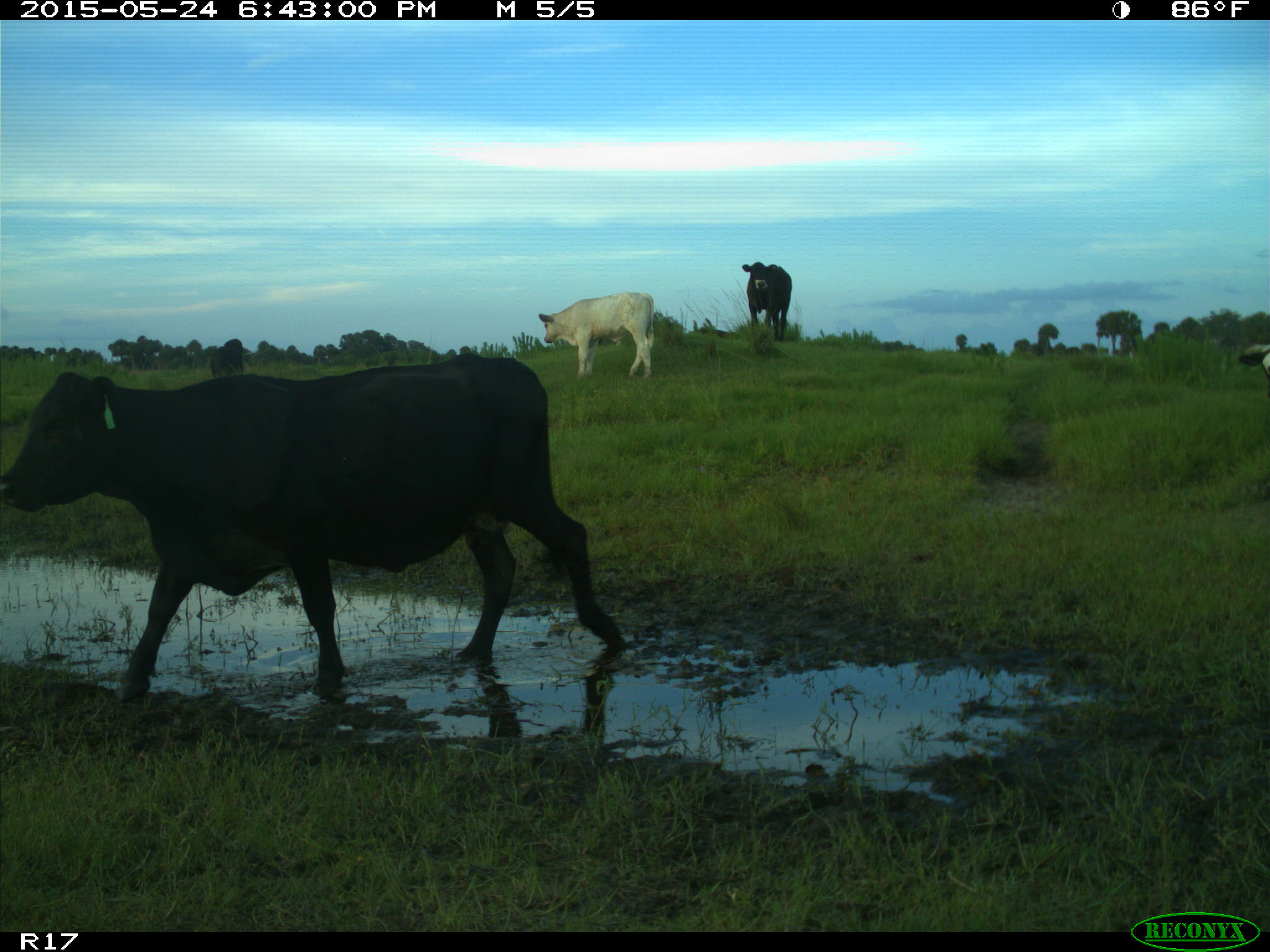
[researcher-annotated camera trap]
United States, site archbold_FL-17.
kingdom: Animalia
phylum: Chordata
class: Mammalia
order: Artiodactyla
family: Bovidae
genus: Bos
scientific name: Bos taurus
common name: domestic cow